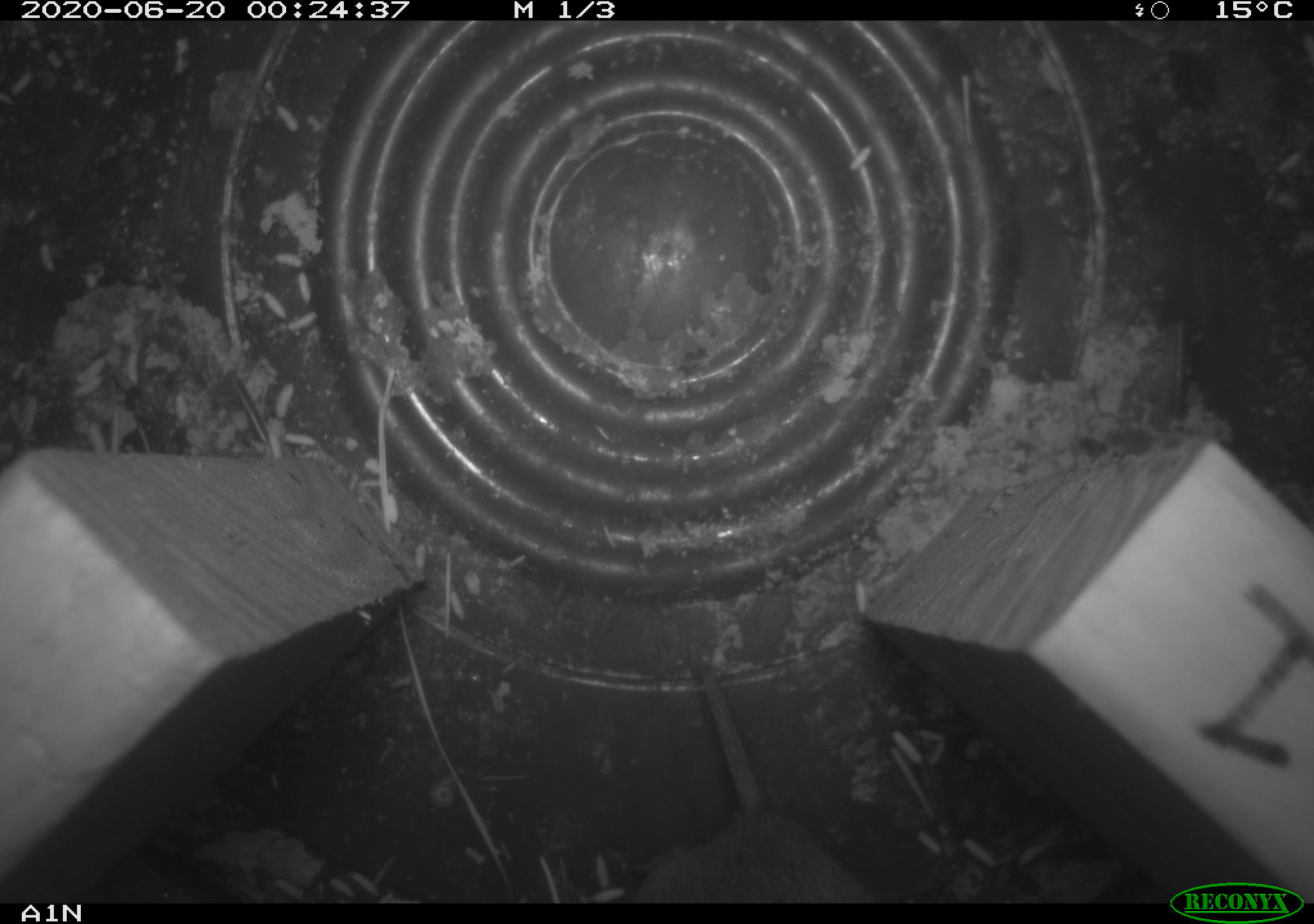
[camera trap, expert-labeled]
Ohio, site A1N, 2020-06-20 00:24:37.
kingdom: Animalia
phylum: Chordata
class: Mammalia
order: Rodentia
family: Cricetidae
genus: Microtus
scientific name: Microtus pennsylvanicus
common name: meadow vole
Meadow vole (Microtus pennsylvanicus).